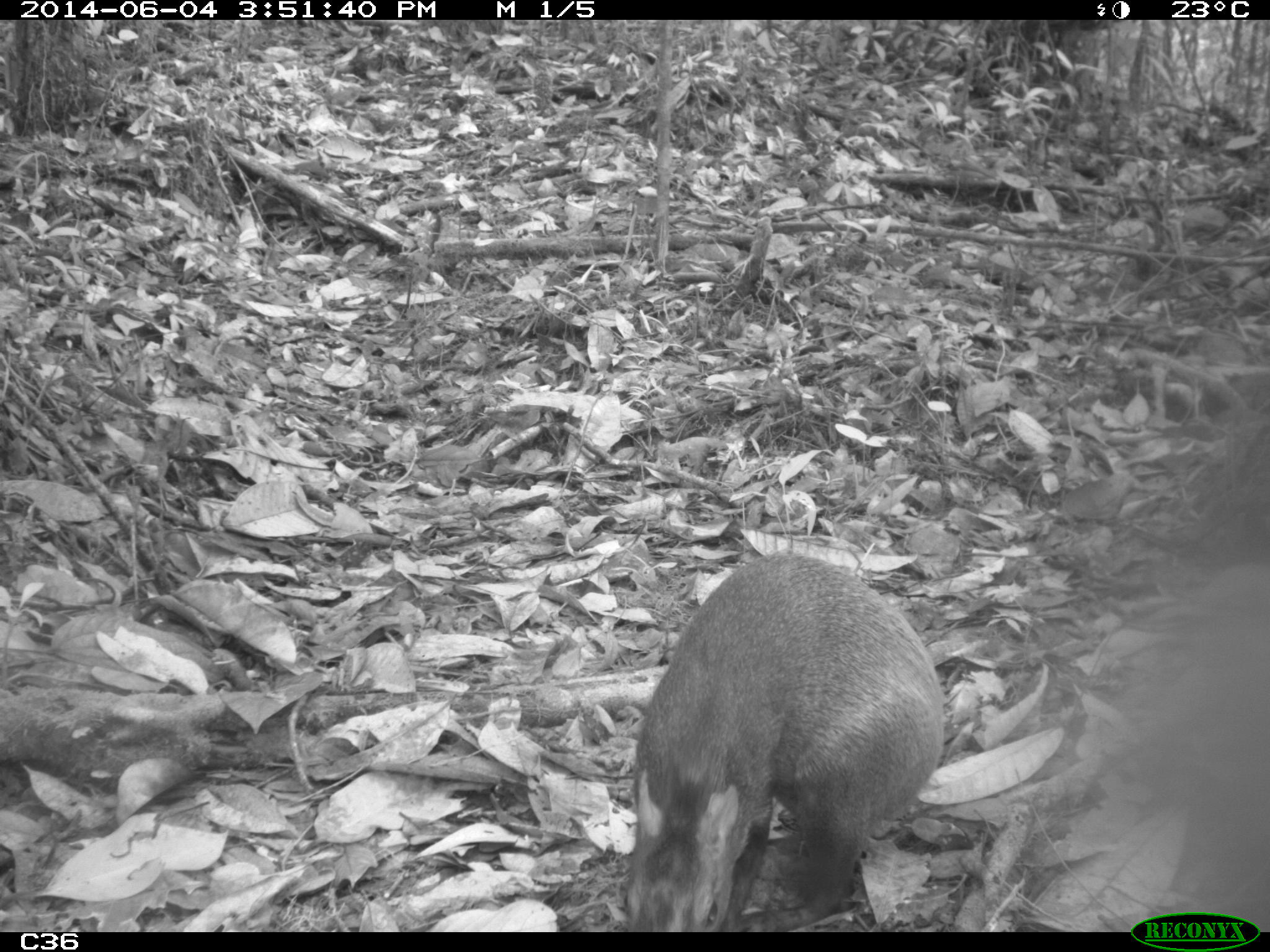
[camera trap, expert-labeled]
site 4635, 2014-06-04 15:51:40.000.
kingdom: Animalia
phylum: Chordata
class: Mammalia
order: Rodentia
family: Dasyproctidae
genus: Dasyprocta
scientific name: Dasyprocta leporina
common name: red-rumped agouti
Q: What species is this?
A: Dasyprocta leporina (red-rumped agouti).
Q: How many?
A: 1.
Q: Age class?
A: Adult.